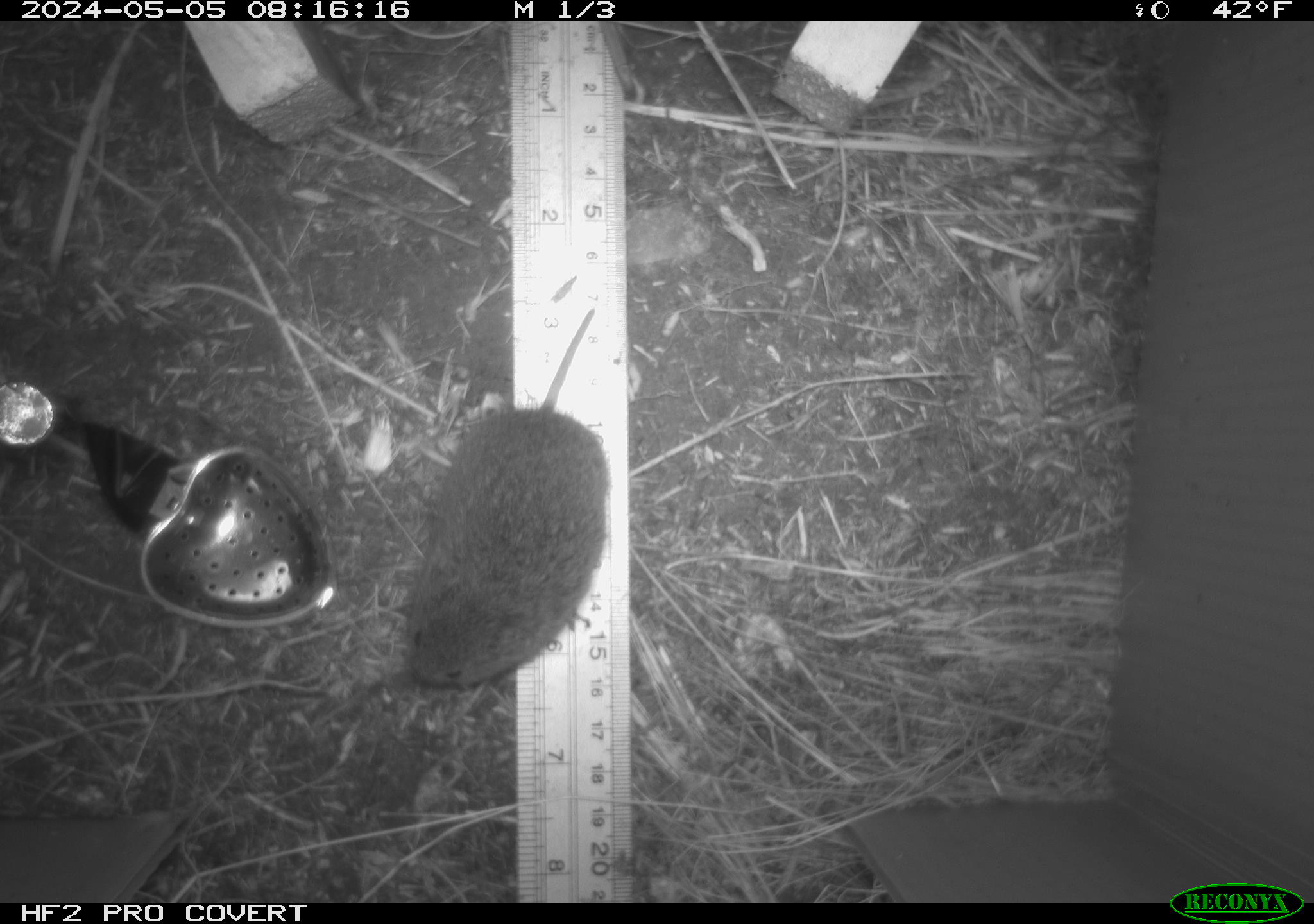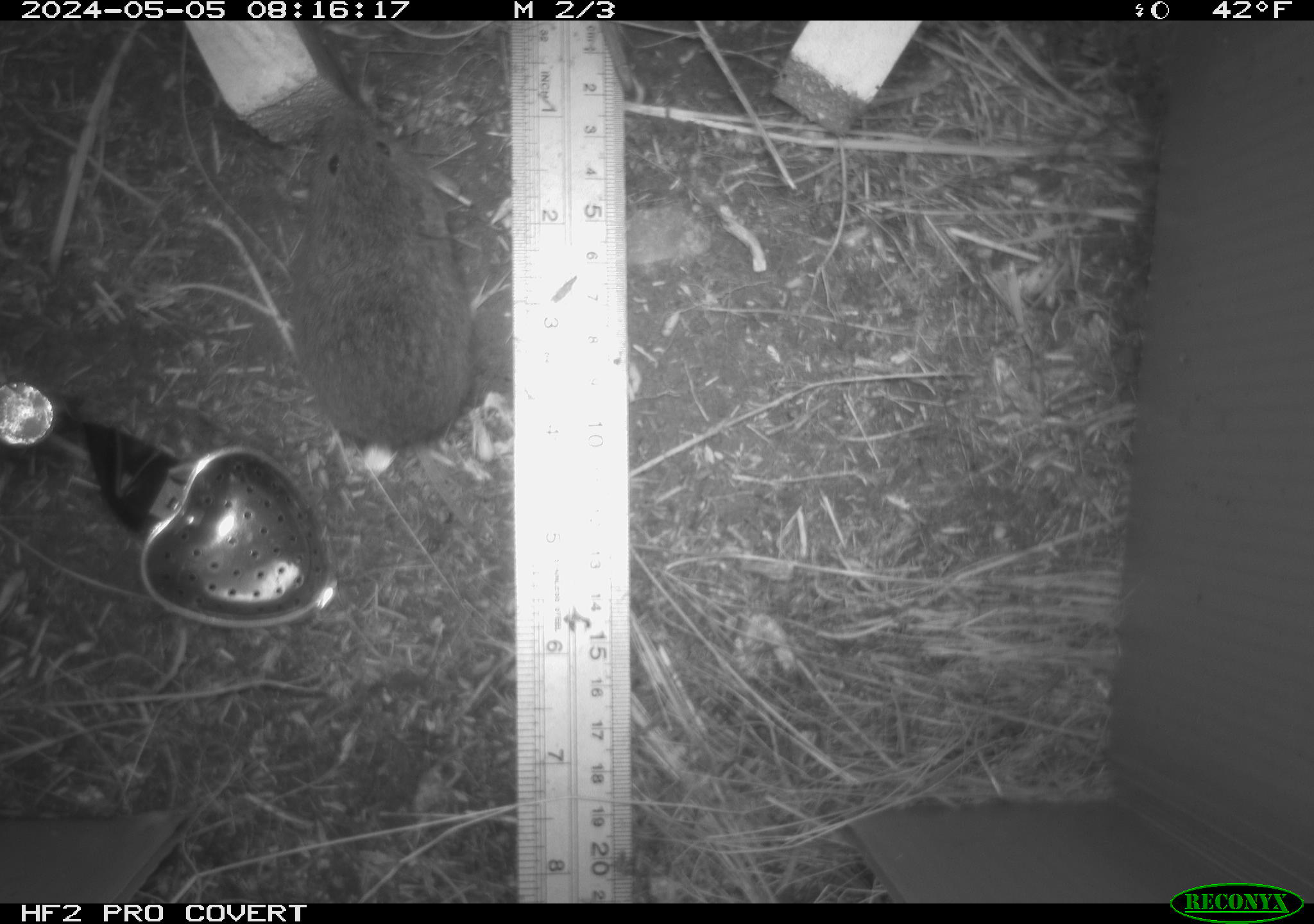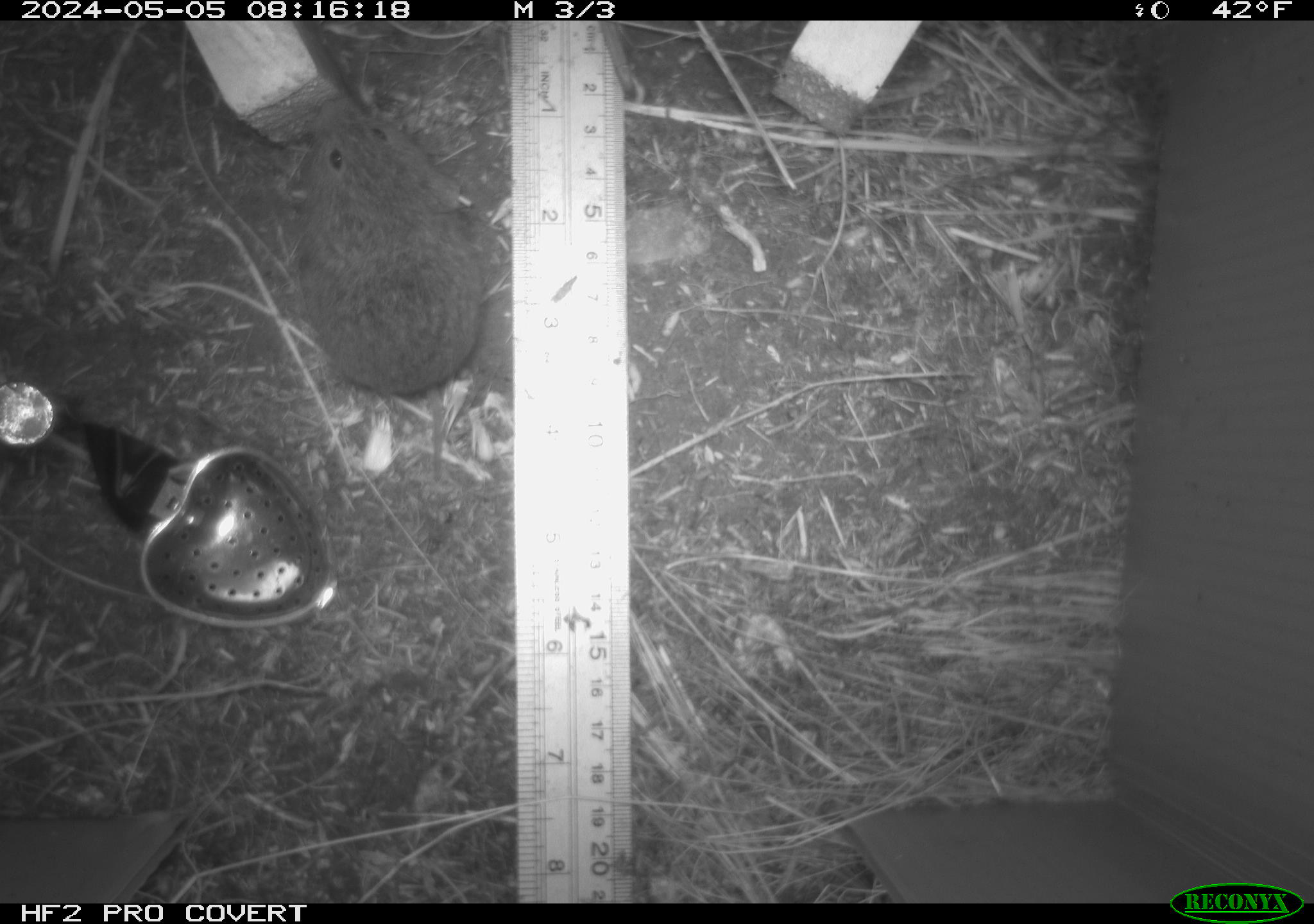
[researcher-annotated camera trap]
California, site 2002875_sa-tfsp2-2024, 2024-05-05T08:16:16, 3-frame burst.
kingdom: Animalia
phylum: Chordata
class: Mammalia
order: Rodentia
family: Cricetidae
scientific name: Arvicolinae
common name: voles, lemmings, and muskrats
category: arvicolinae subfamily